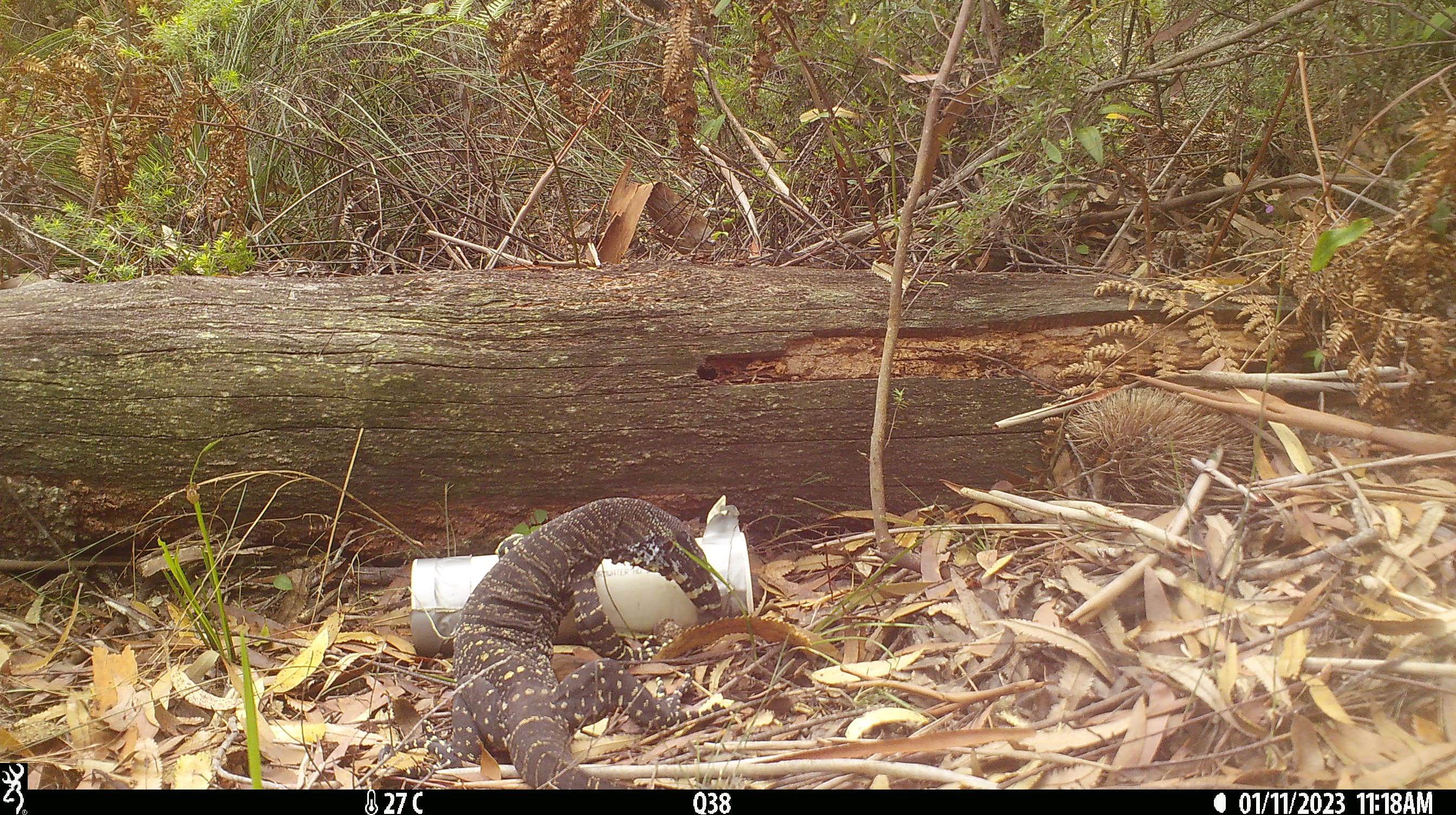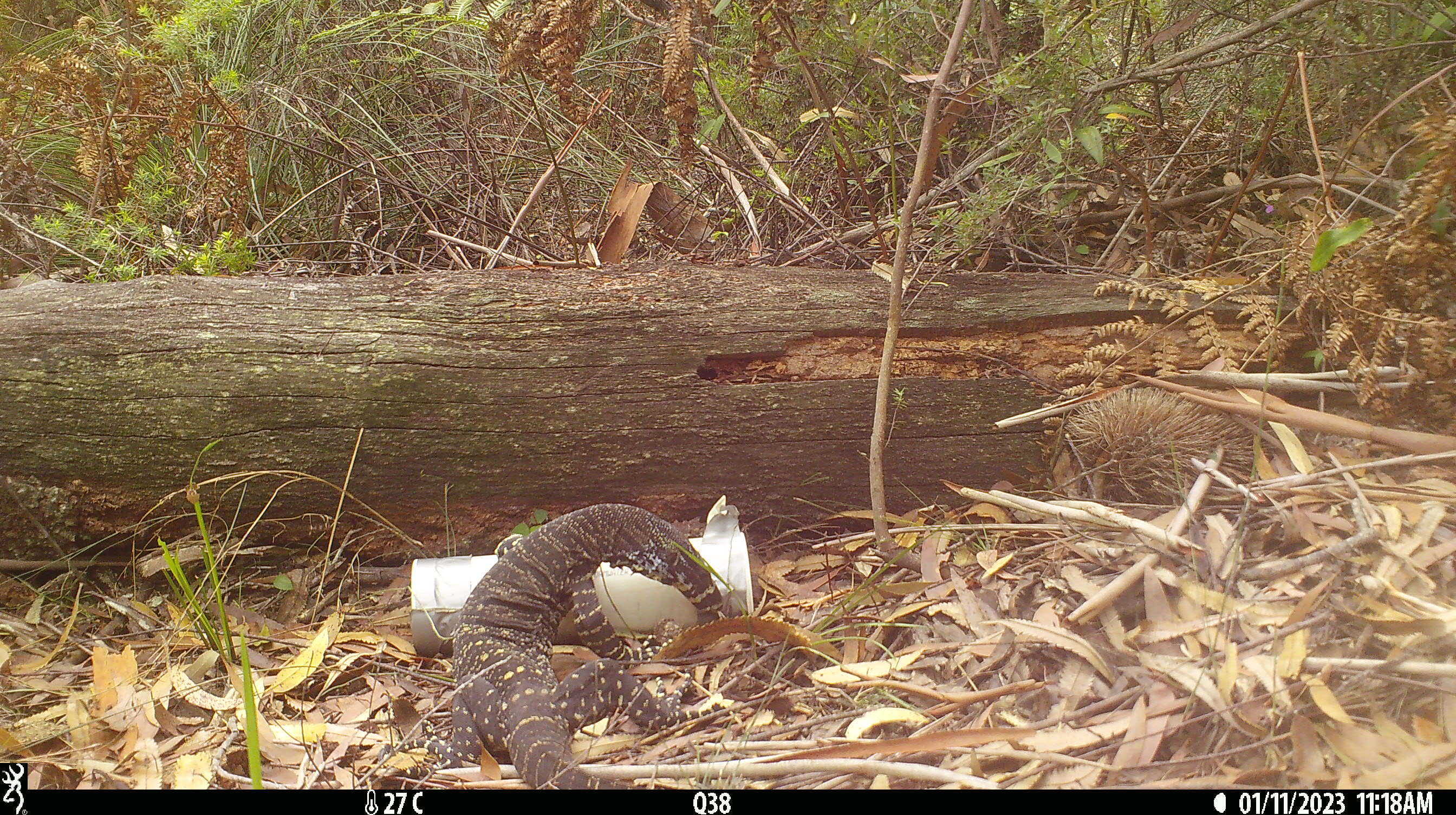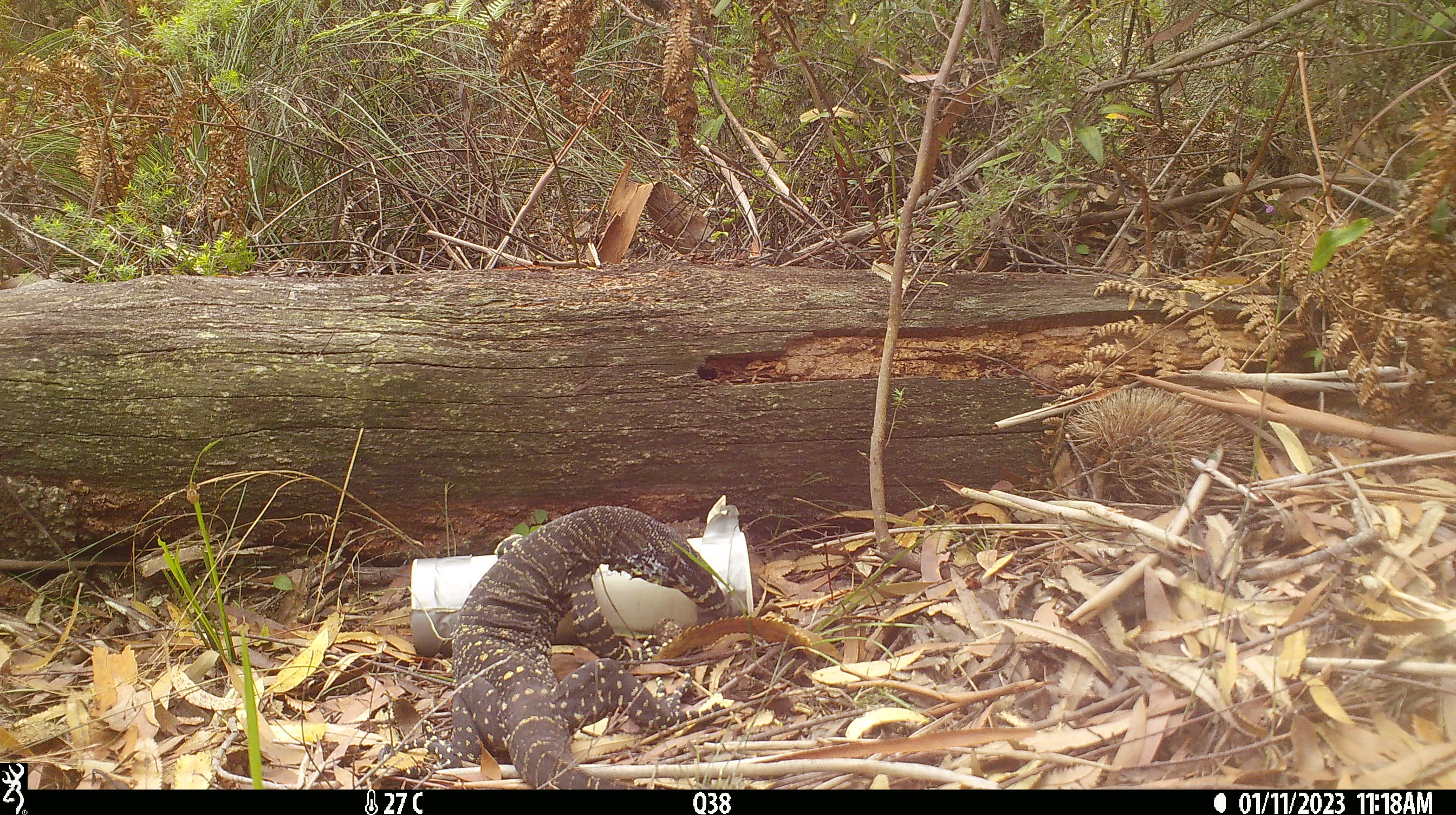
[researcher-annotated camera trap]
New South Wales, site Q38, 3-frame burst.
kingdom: Animalia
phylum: Chordata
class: Reptilia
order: Squamata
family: Varanidae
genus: Varanus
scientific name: Varanus varius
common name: lace monitor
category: goanna